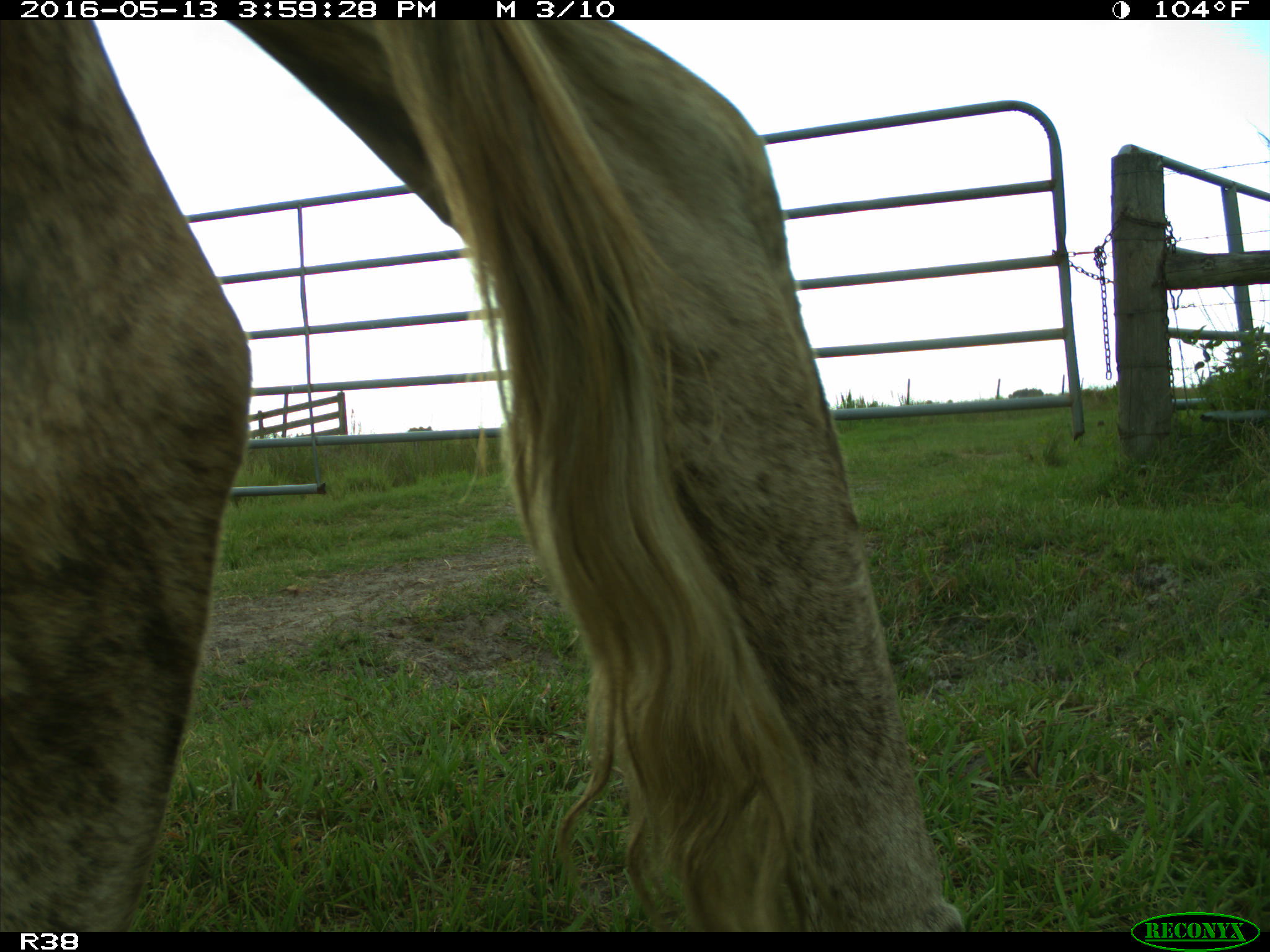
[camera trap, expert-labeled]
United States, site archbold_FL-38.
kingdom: Animalia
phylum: Chordata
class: Mammalia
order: Artiodactyla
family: Bovidae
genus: Bos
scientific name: Bos taurus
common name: domestic cow